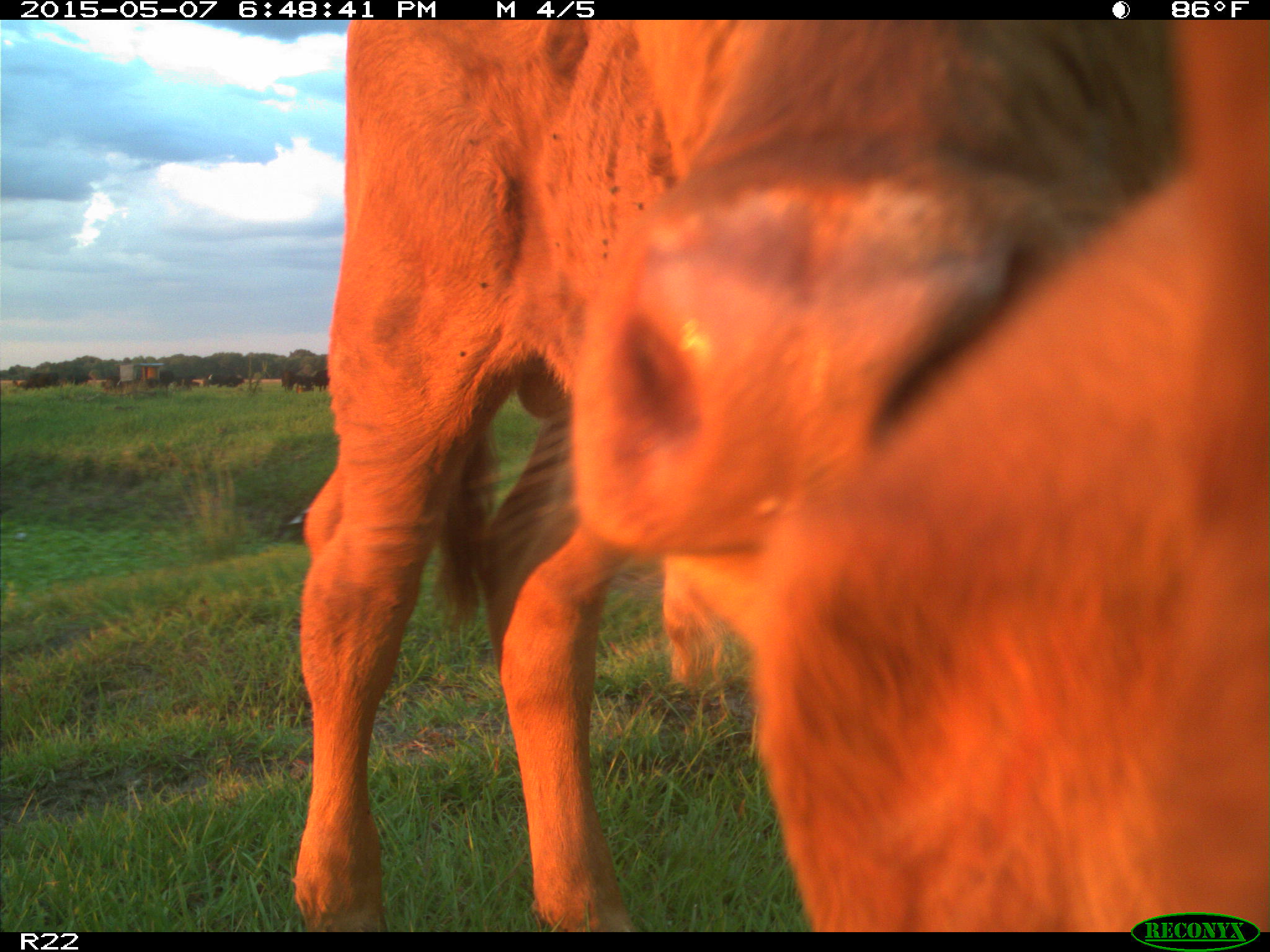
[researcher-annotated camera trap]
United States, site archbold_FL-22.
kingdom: Animalia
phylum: Chordata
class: Mammalia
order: Artiodactyla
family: Bovidae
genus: Bos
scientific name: Bos taurus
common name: domestic cow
Bos taurus (domestic cow).